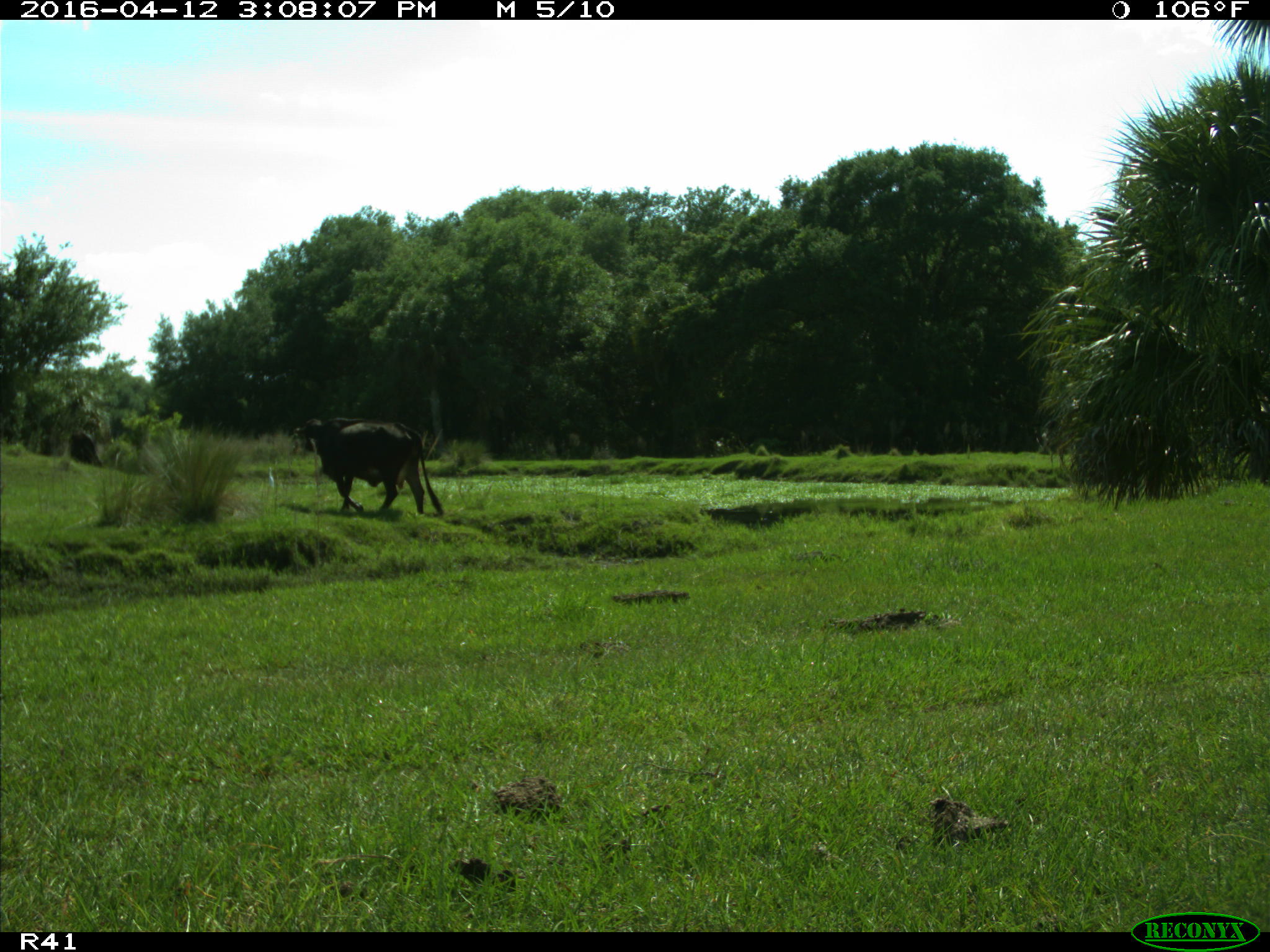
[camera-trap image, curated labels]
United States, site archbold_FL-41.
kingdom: Animalia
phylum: Chordata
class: Mammalia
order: Artiodactyla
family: Bovidae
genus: Bos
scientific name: Bos taurus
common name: domestic cow